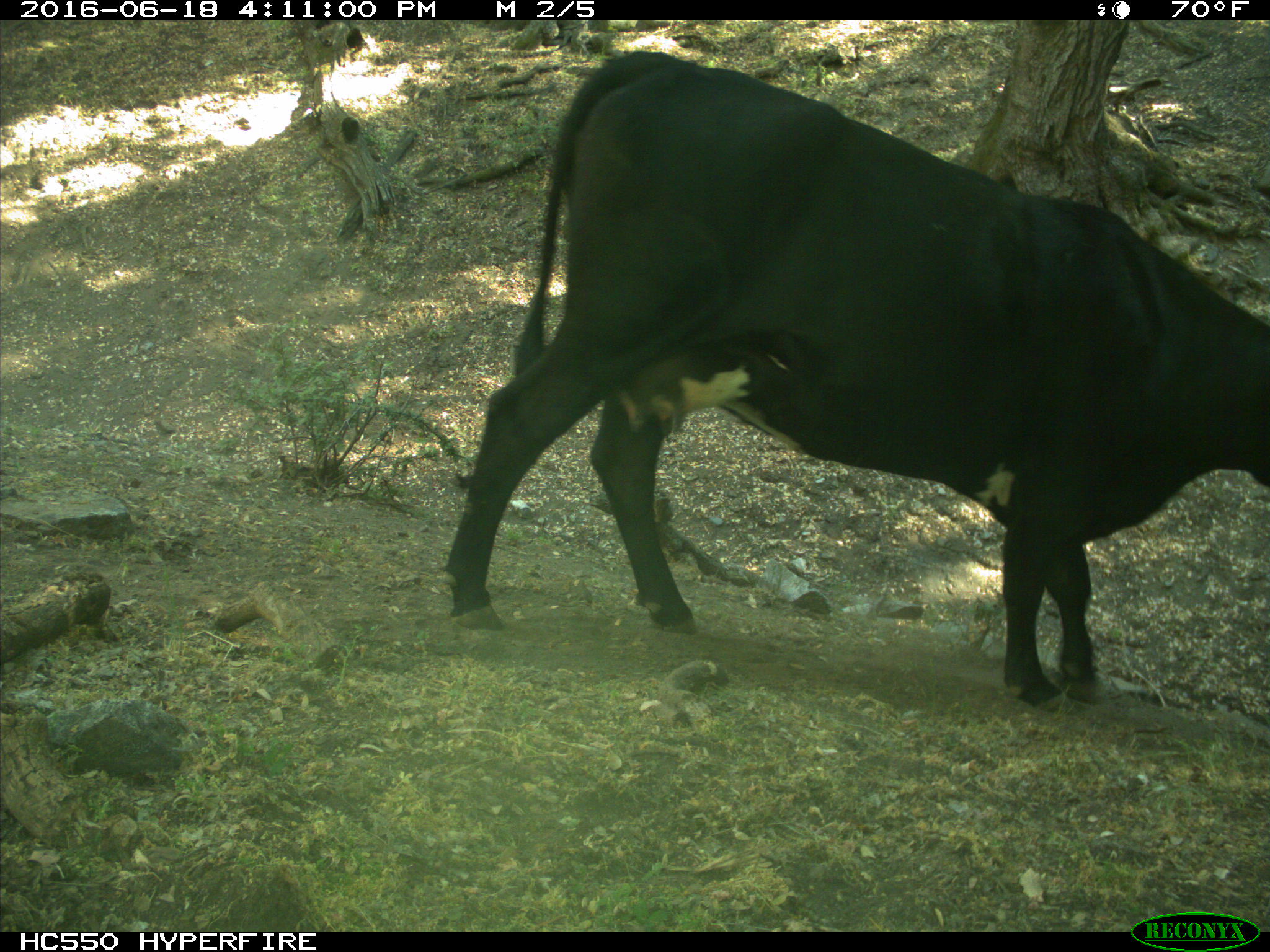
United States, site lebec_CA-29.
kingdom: Animalia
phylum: Chordata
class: Mammalia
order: Artiodactyla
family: Bovidae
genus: Bos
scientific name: Bos taurus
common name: domestic cow